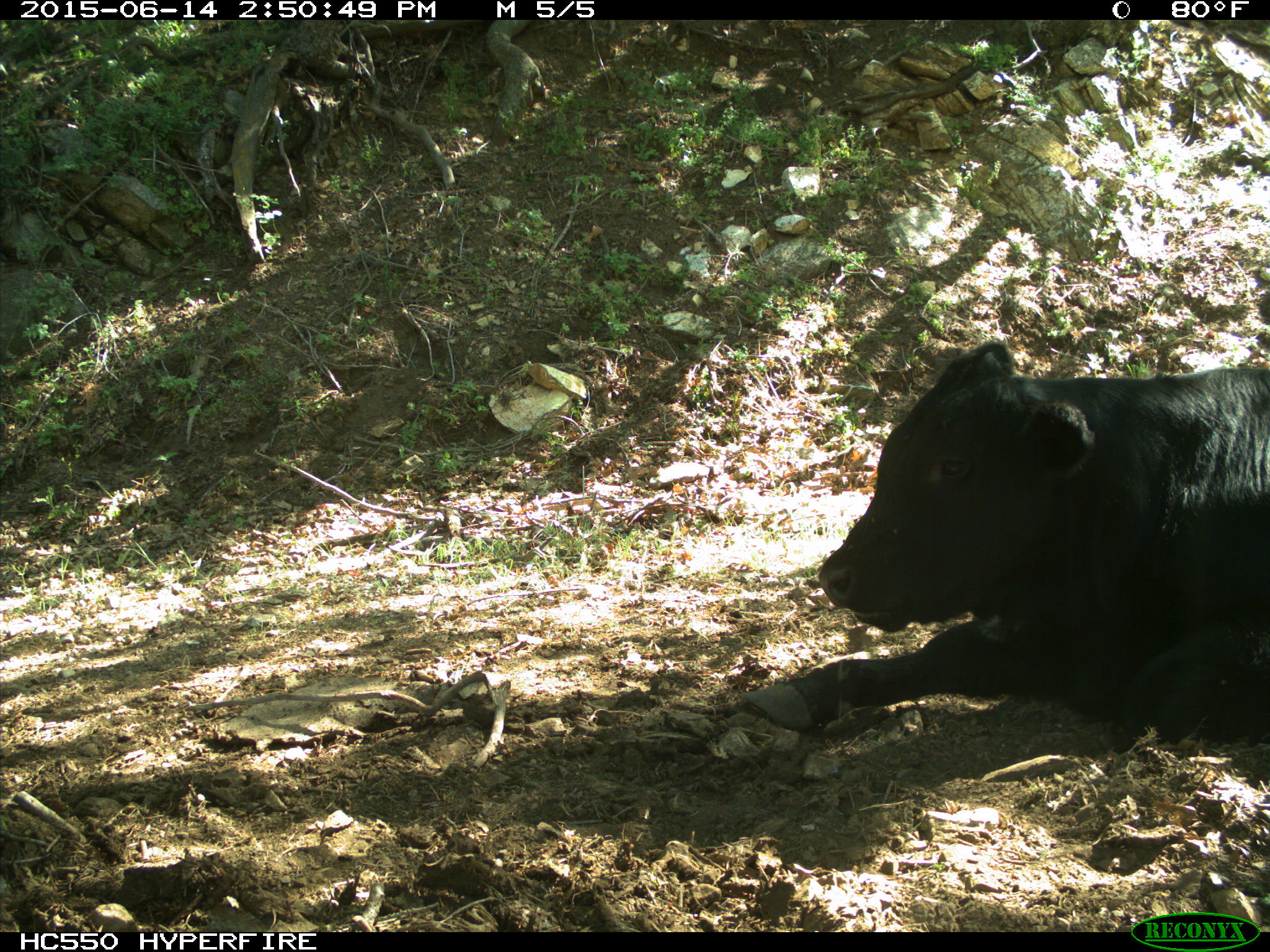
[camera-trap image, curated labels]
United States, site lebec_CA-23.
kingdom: Animalia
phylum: Chordata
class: Mammalia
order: Artiodactyla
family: Bovidae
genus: Bos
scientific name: Bos taurus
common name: domestic cow